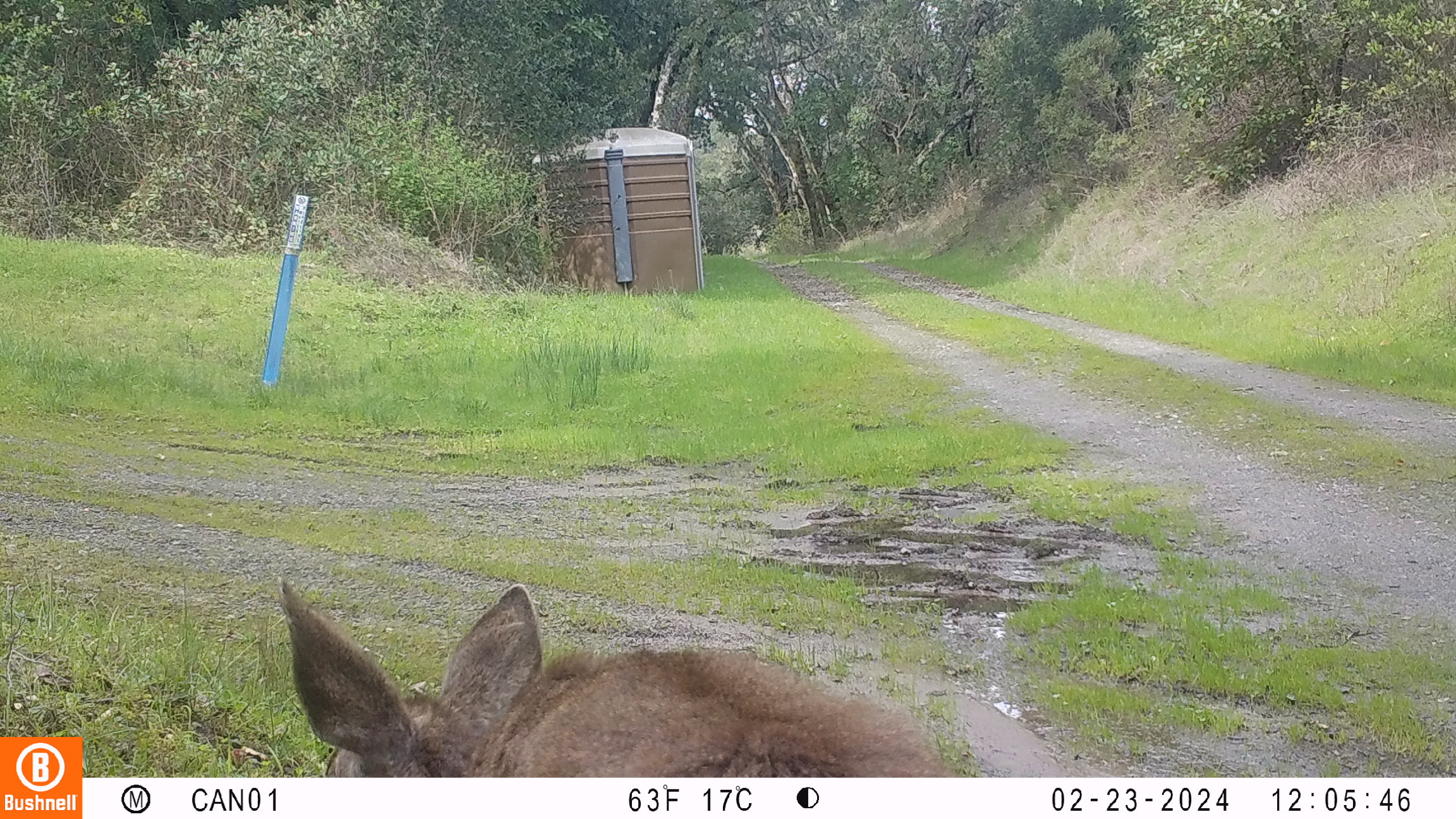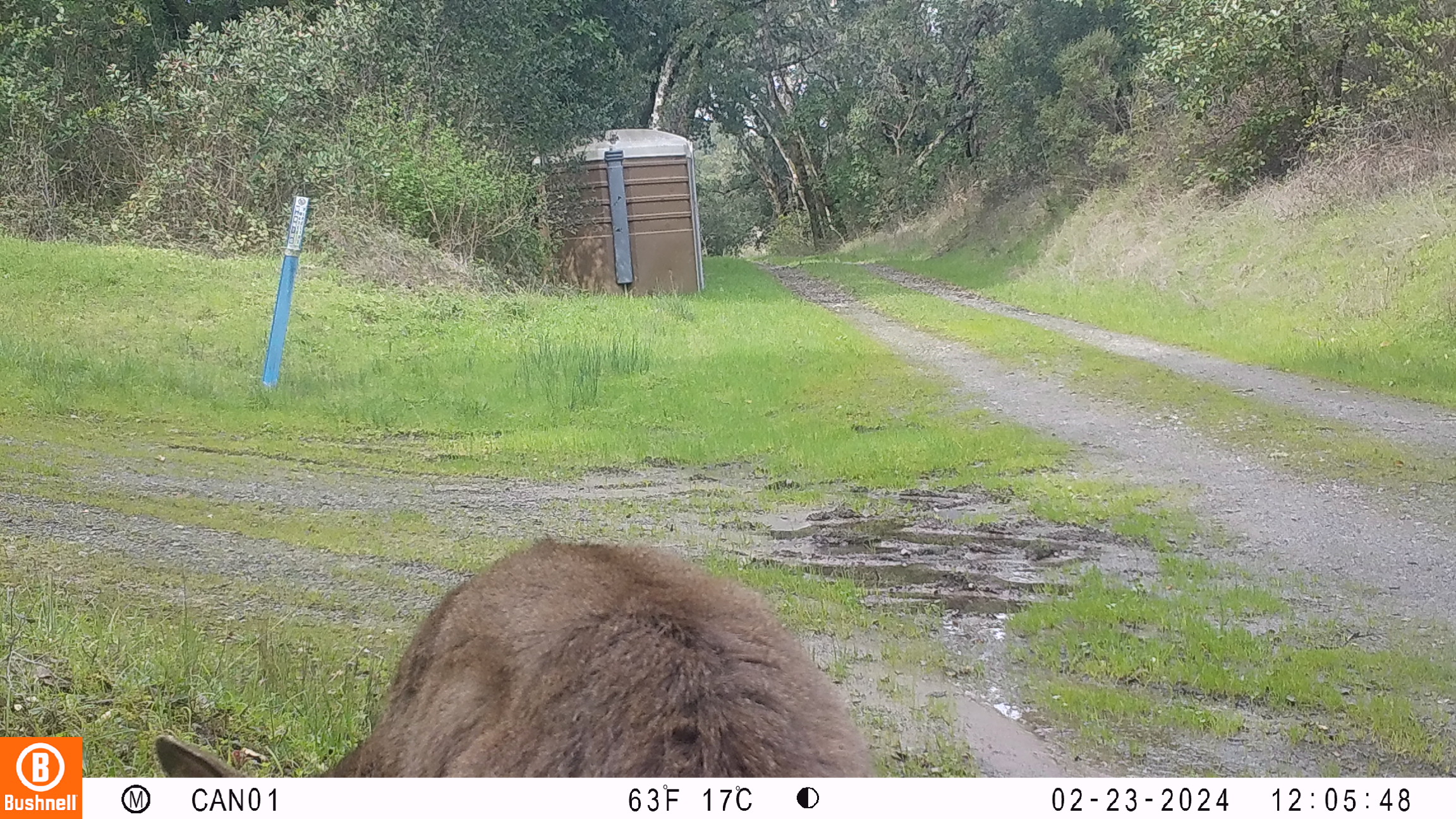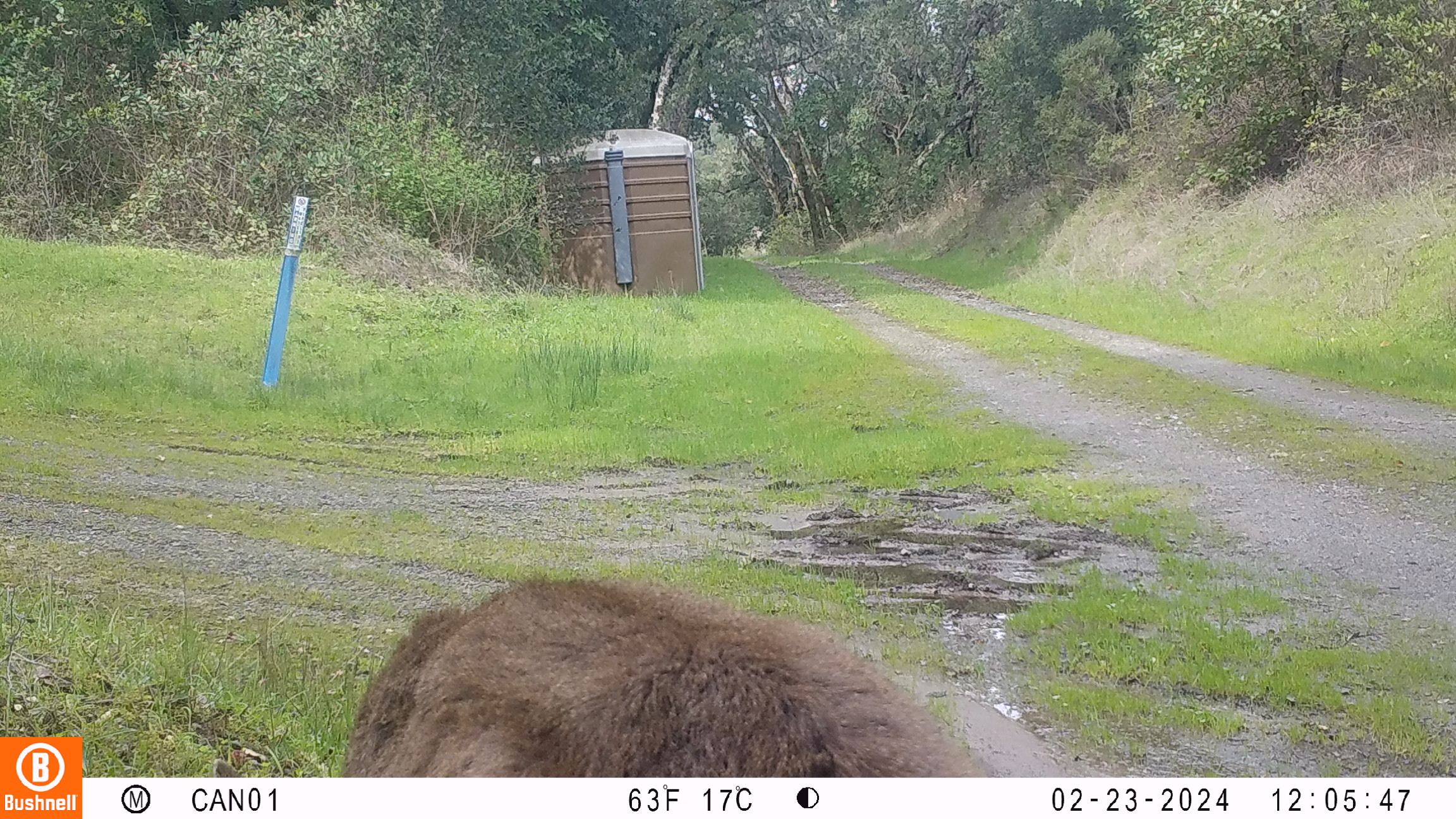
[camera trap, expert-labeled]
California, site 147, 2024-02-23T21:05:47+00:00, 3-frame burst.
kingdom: Animalia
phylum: Chordata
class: Mammalia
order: Artiodactyla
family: Cervidae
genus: Odocoileus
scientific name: Odocoileus hemionus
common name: mule deer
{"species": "mule deer (Odocoileus hemionus)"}